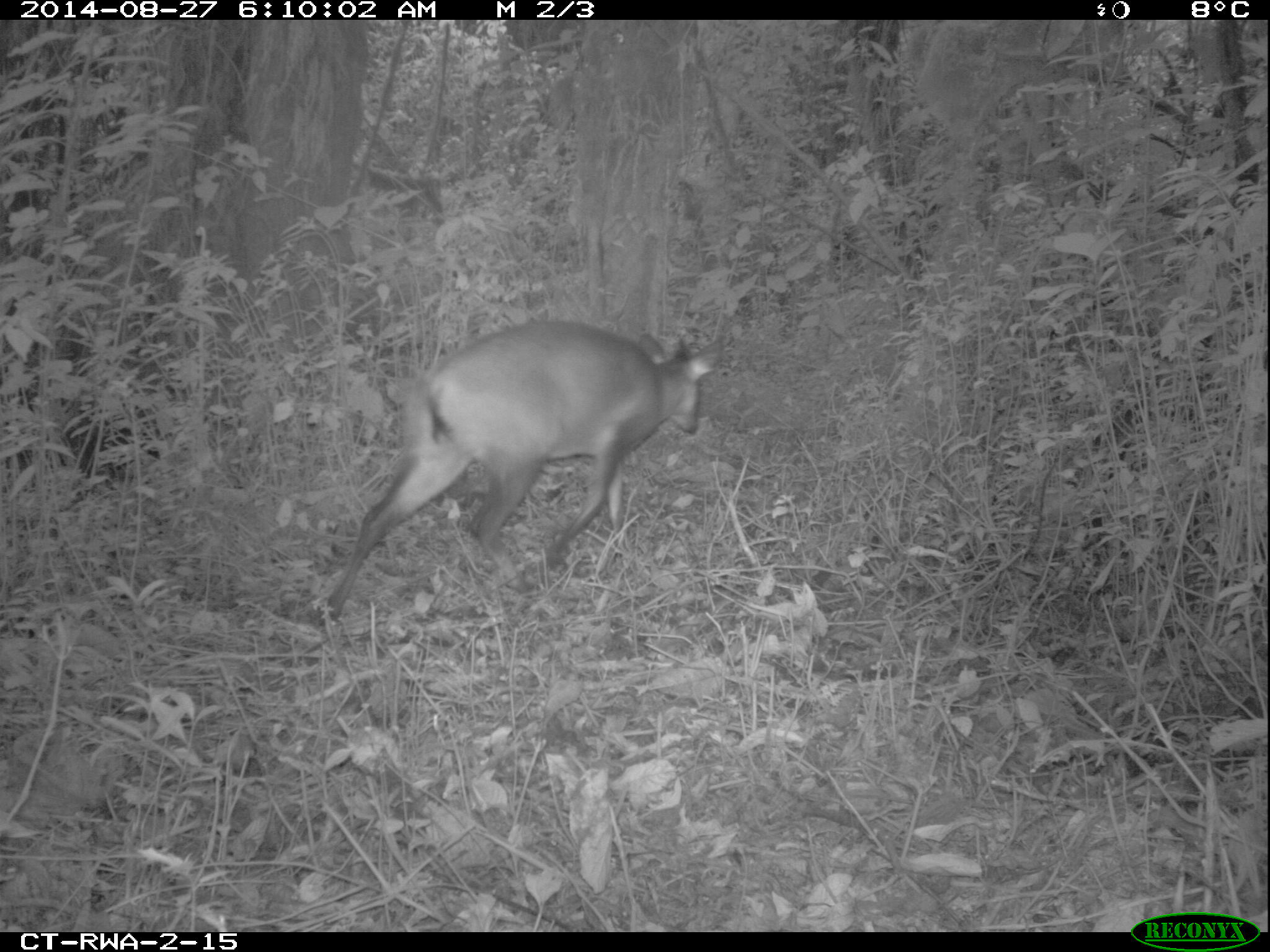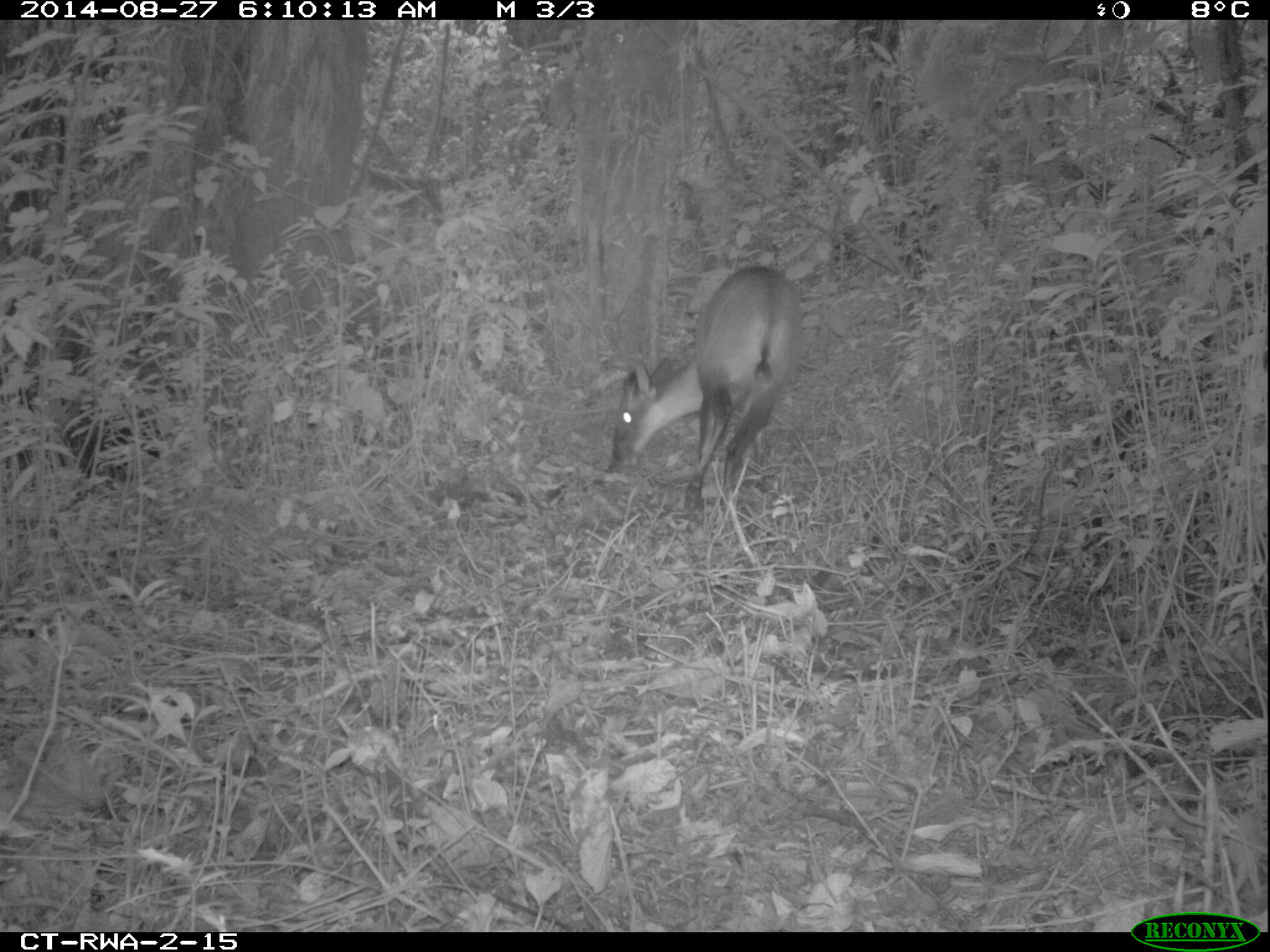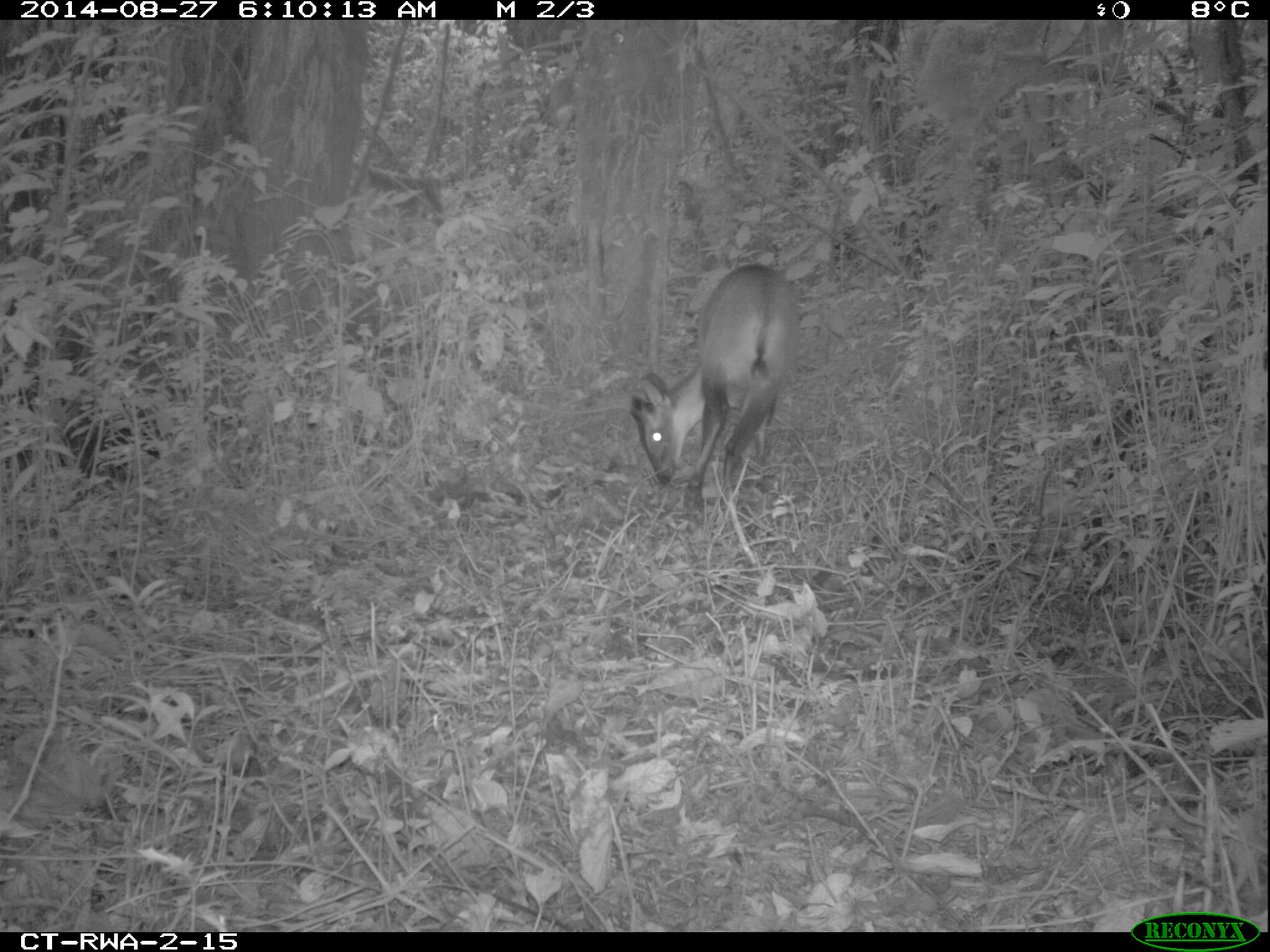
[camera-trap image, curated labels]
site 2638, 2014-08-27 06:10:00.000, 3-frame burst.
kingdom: Animalia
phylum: Chordata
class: Mammalia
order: Artiodactyla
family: Bovidae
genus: Cephalophus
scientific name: Cephalophus nigrifrons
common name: black-fronted duiker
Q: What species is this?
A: Cephalophus nigrifrons (black-fronted duiker).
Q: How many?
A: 1.